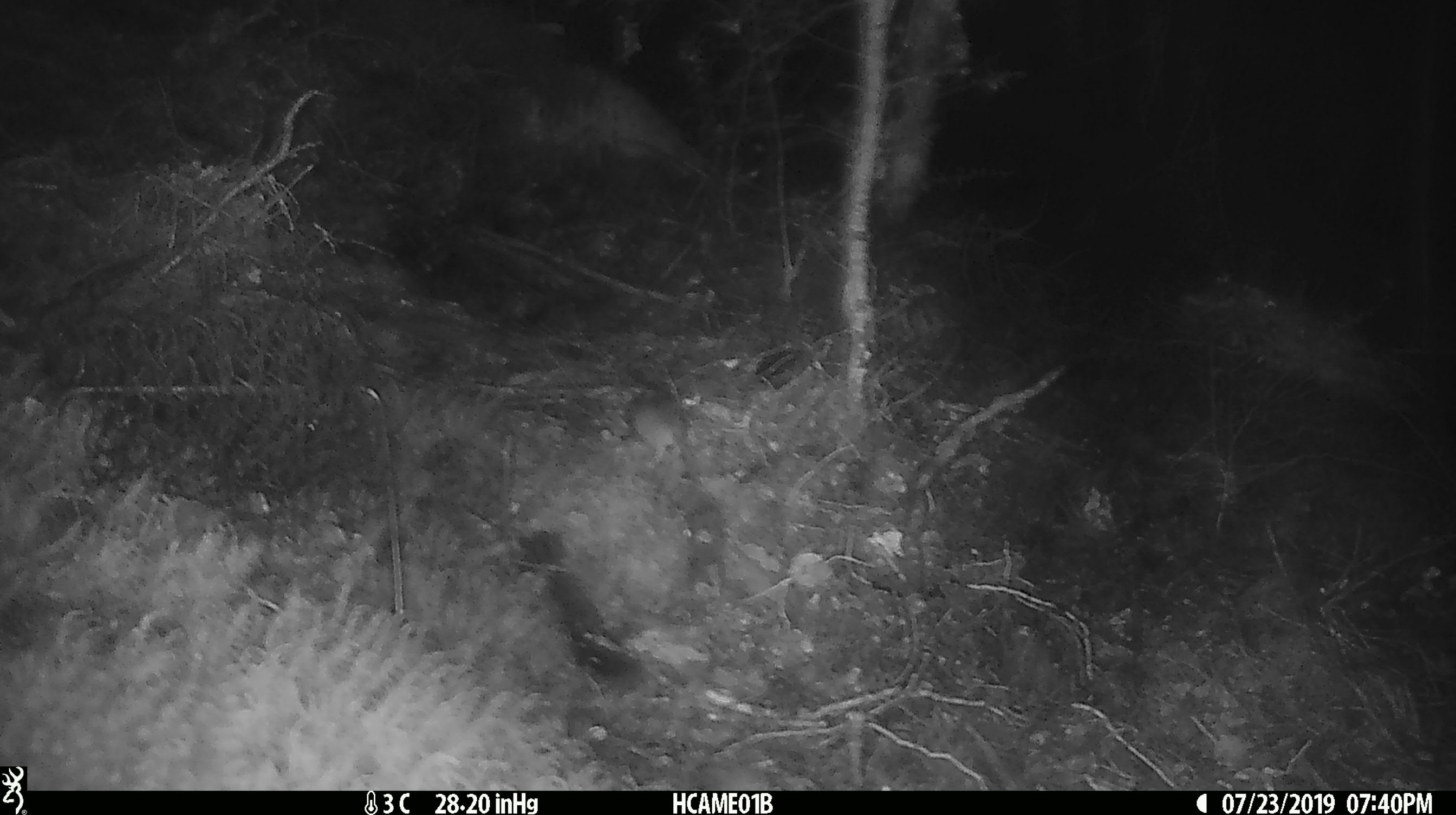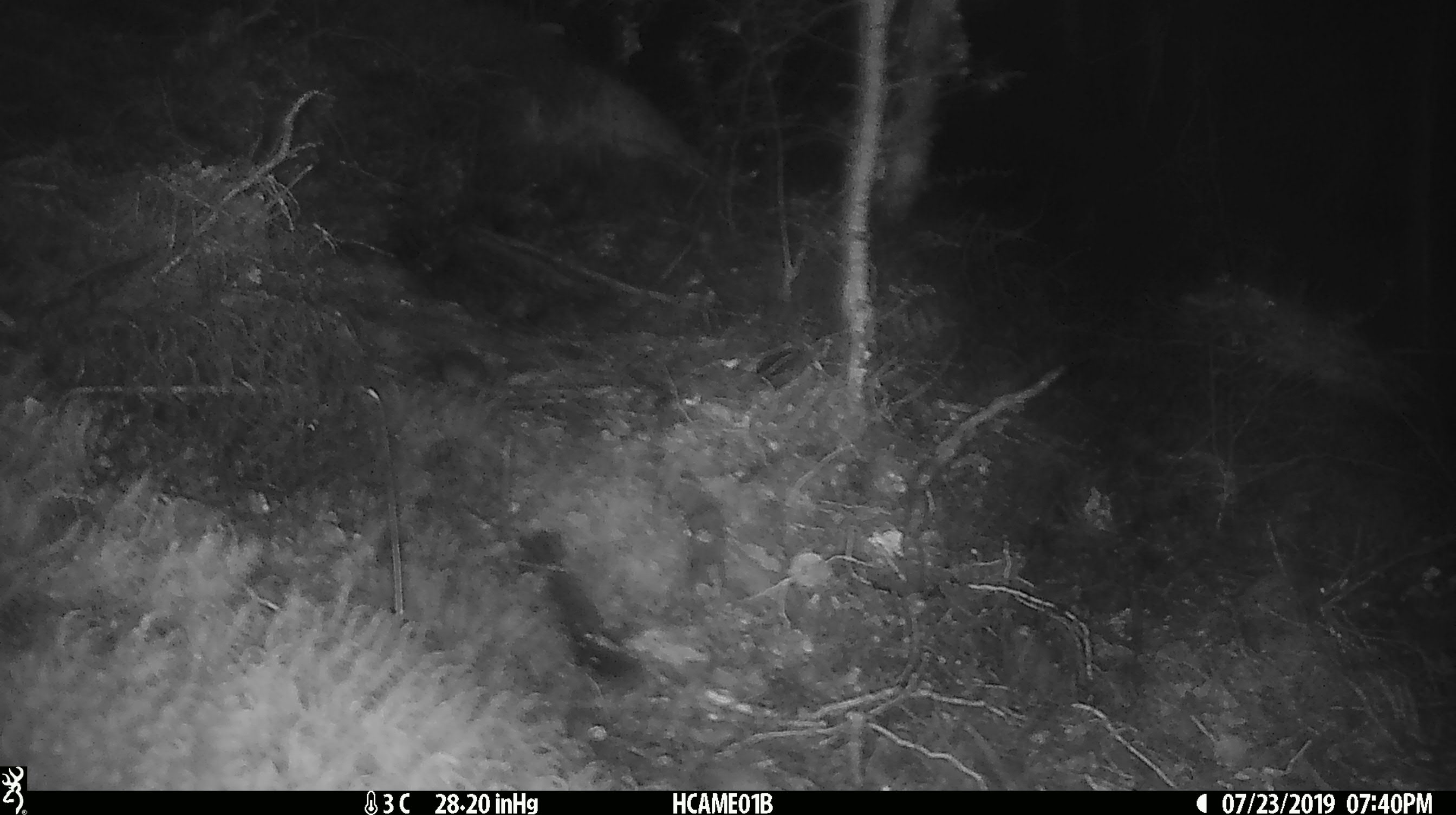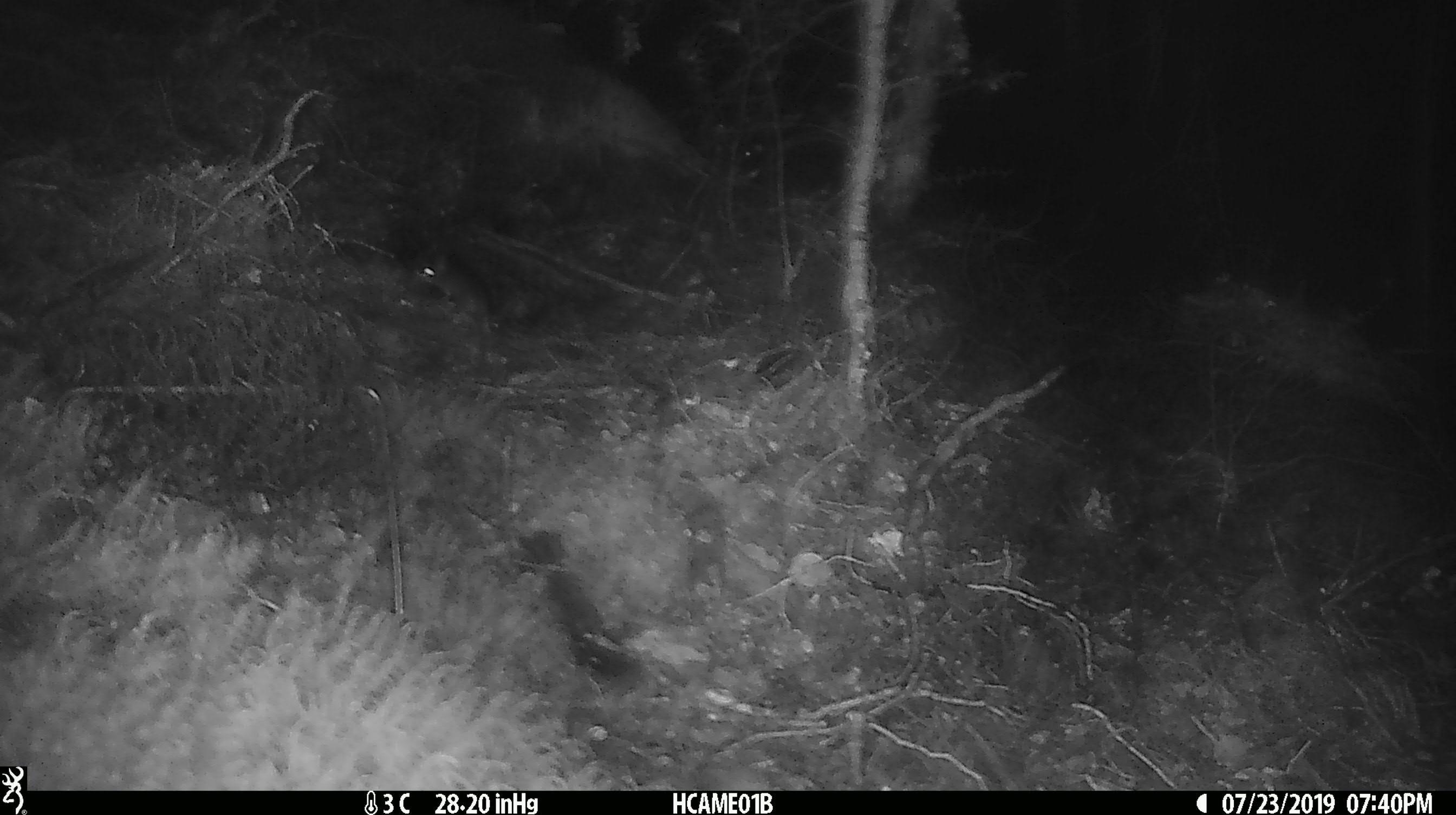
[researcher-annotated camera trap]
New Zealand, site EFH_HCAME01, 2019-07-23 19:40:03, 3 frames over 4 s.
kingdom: Animalia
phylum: Chordata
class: Mammalia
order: Rodentia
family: Muridae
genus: Mus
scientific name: Mus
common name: mouse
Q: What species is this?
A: Mouse (Mus).